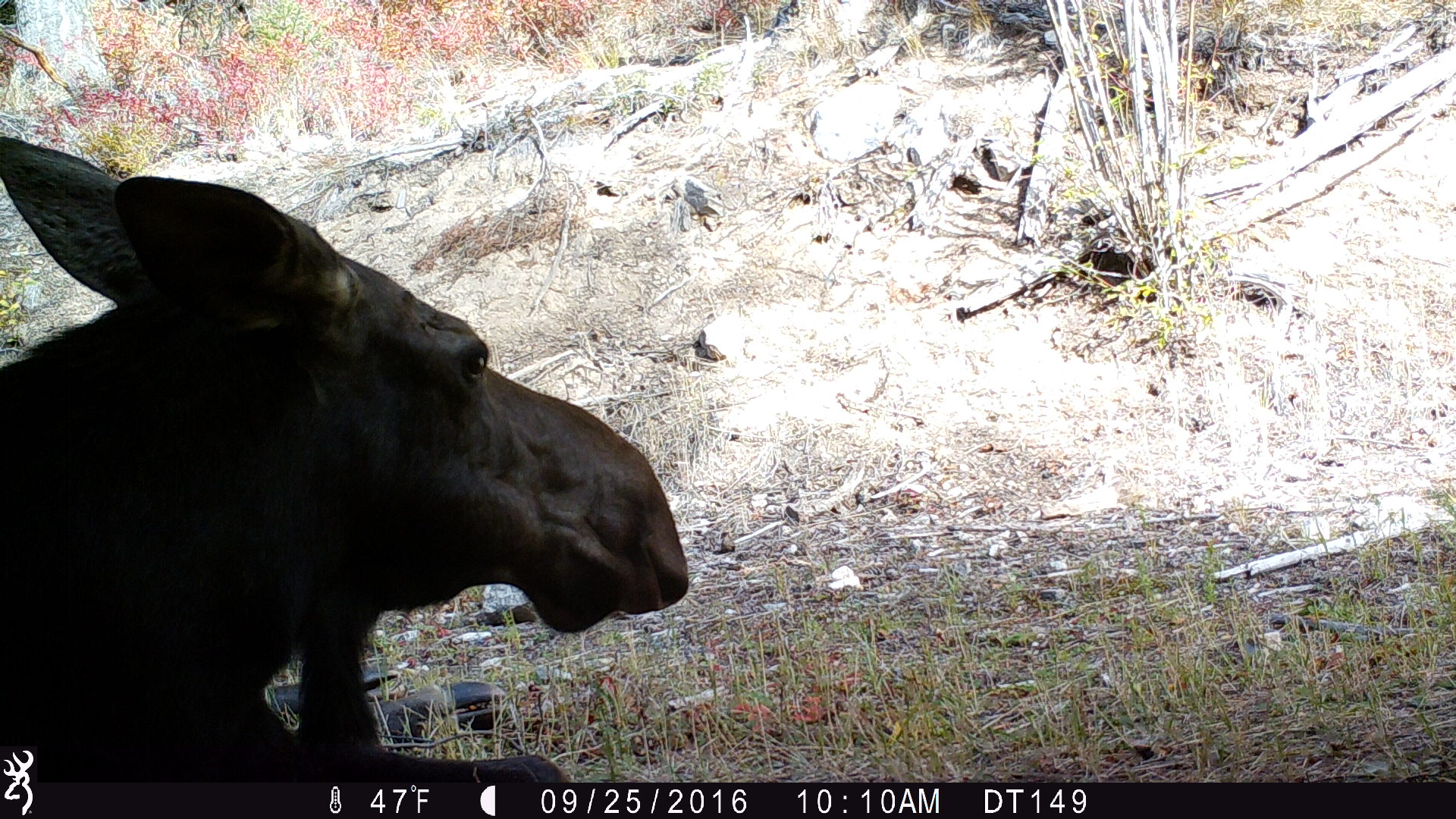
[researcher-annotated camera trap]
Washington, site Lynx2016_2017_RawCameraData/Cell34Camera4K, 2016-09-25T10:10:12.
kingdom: Animalia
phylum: Chordata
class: Mammalia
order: Artiodactyla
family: Cervidae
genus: Alces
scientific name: Alces alces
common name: moose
Alces alces (moose). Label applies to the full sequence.